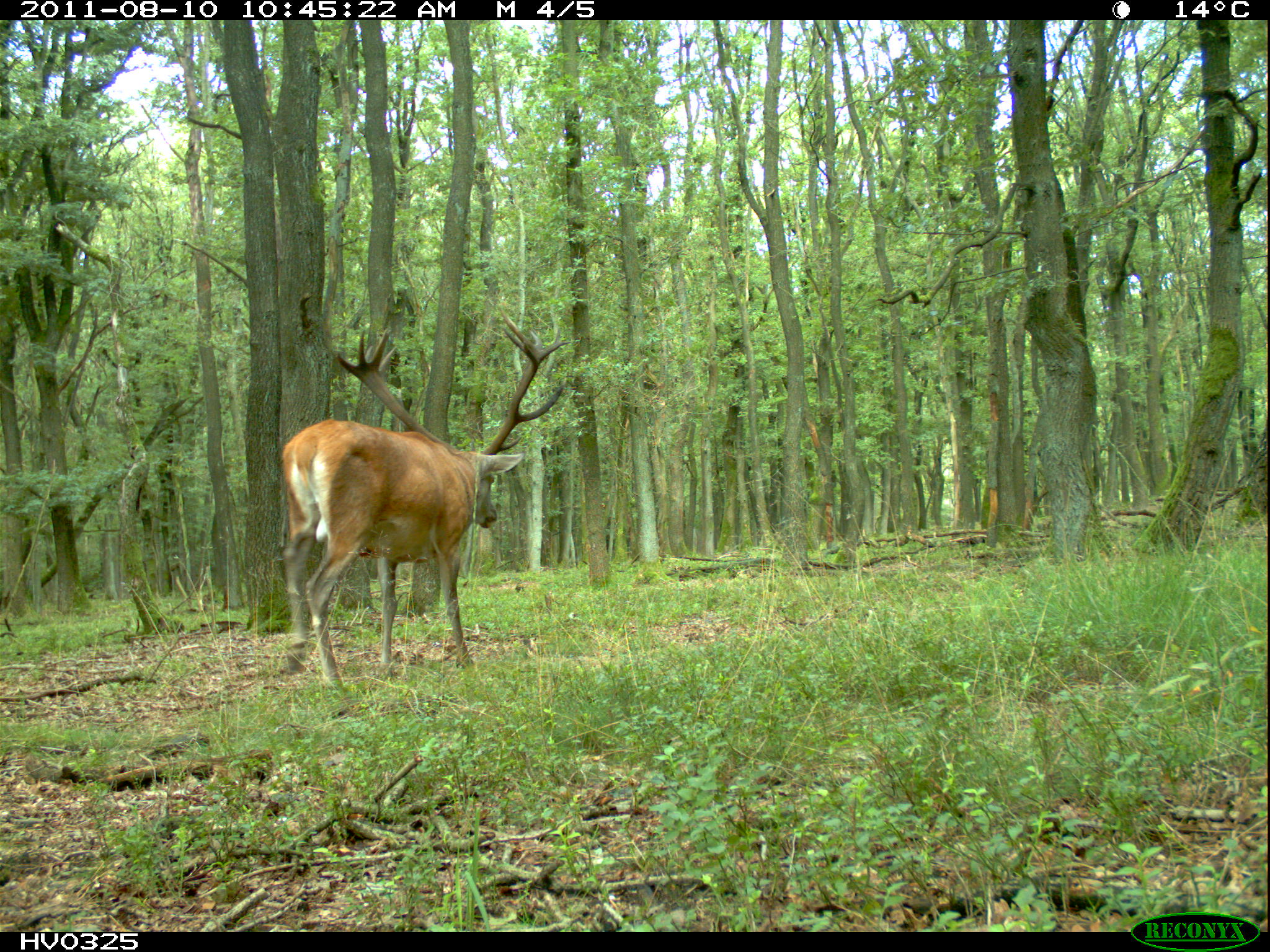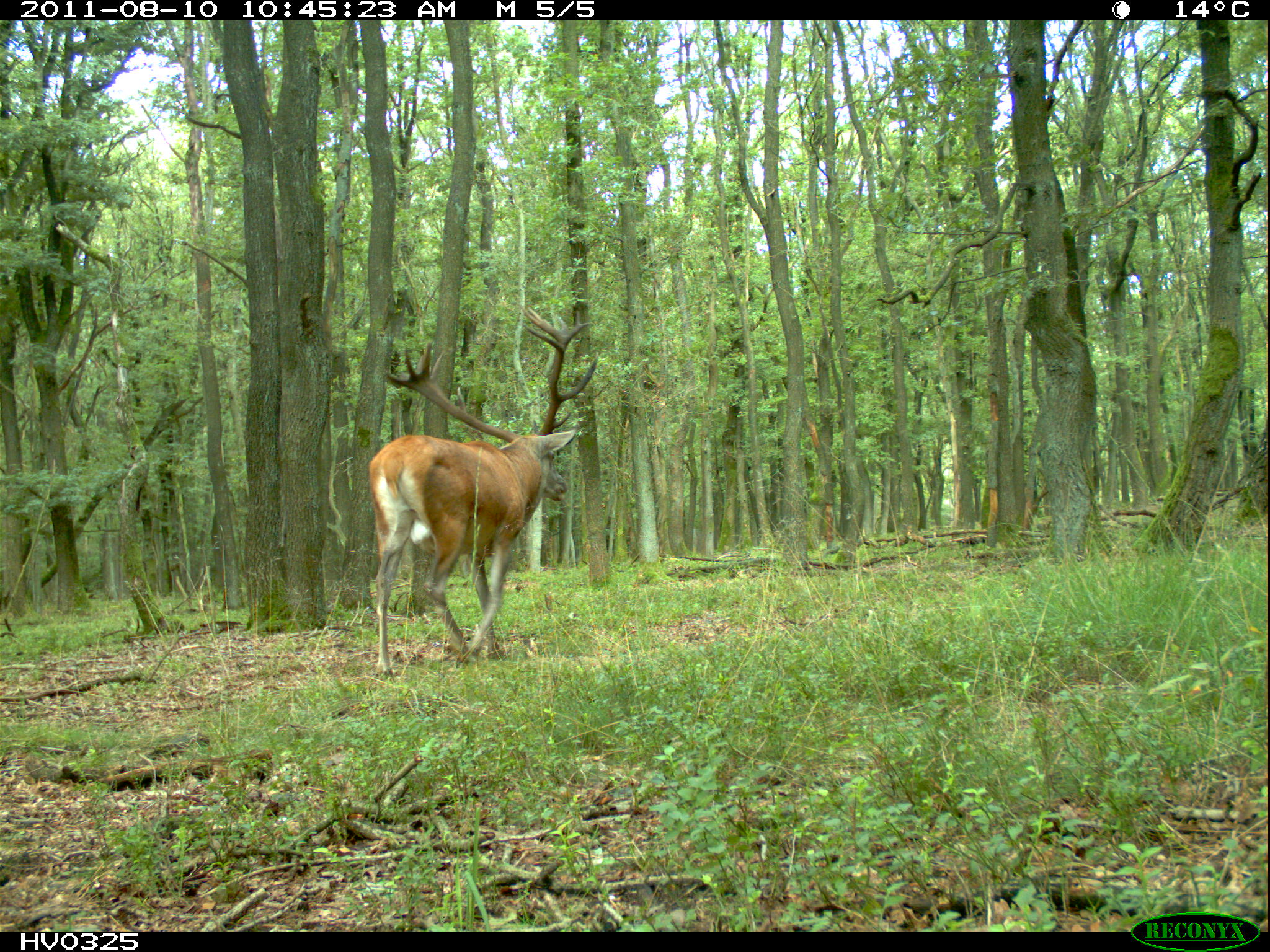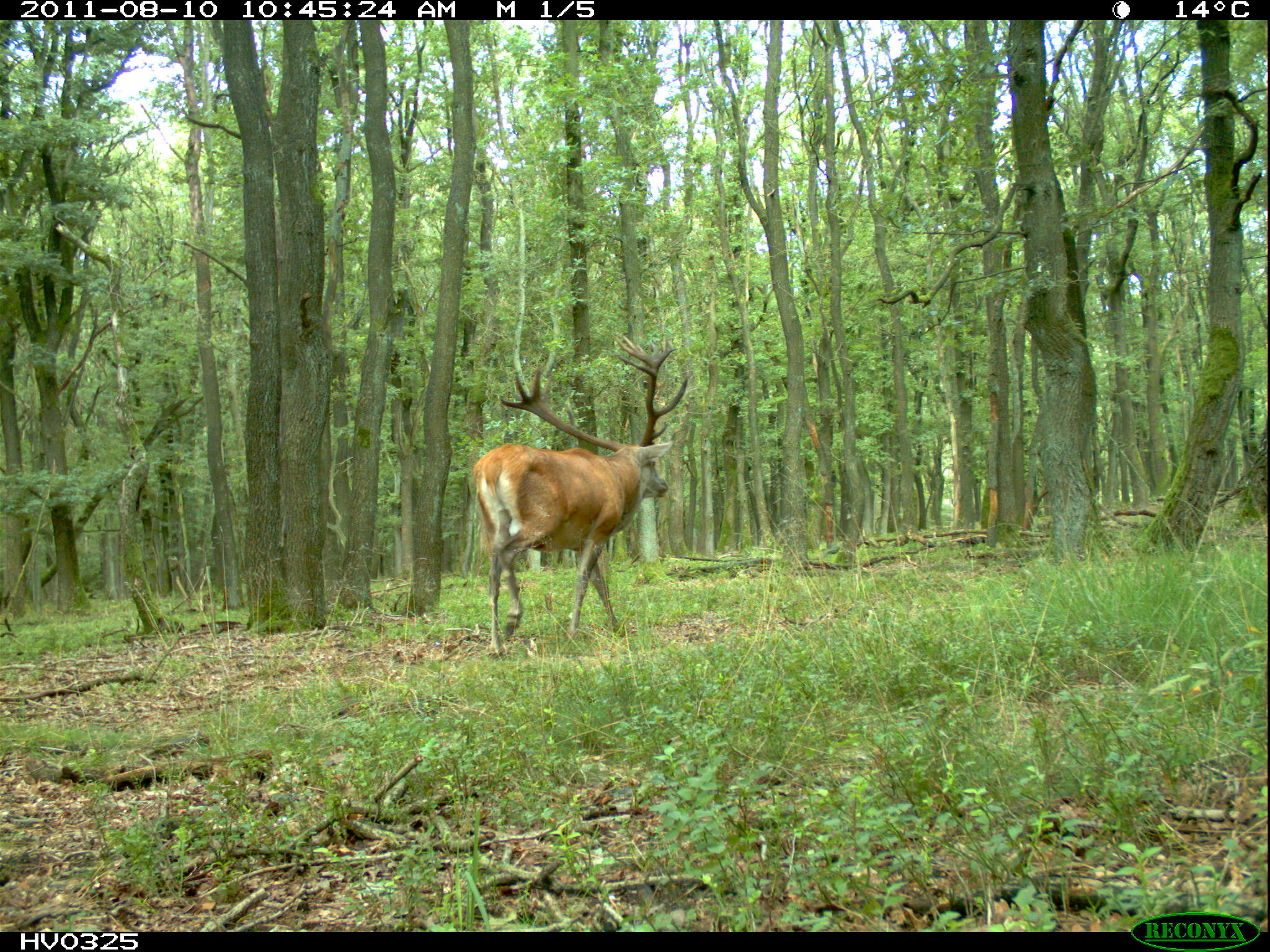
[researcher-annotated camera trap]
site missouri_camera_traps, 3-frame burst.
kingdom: Animalia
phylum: Chordata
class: Mammalia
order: Artiodactyla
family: Cervidae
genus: Cervus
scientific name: Cervus elaphus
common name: red deer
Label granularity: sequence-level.